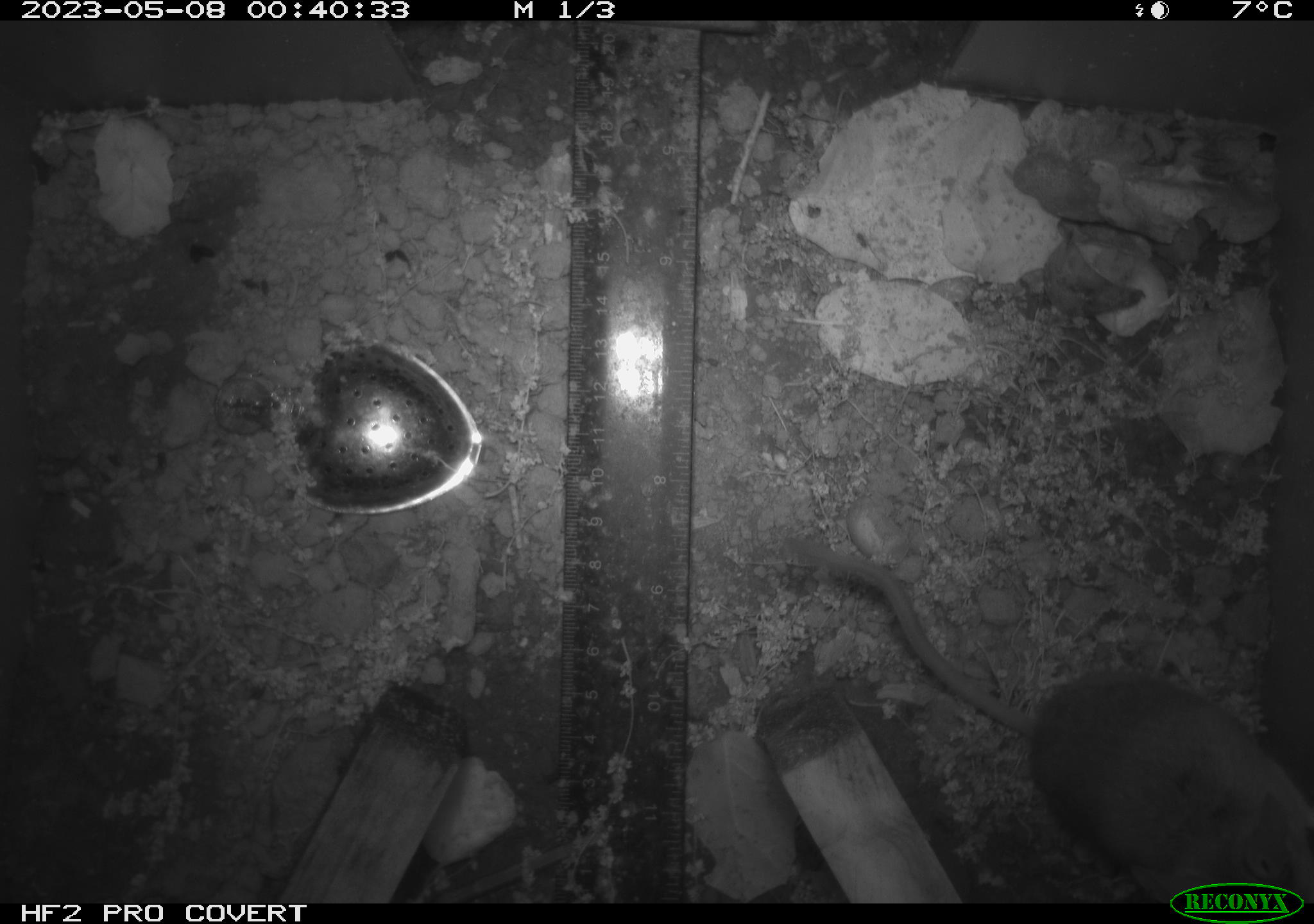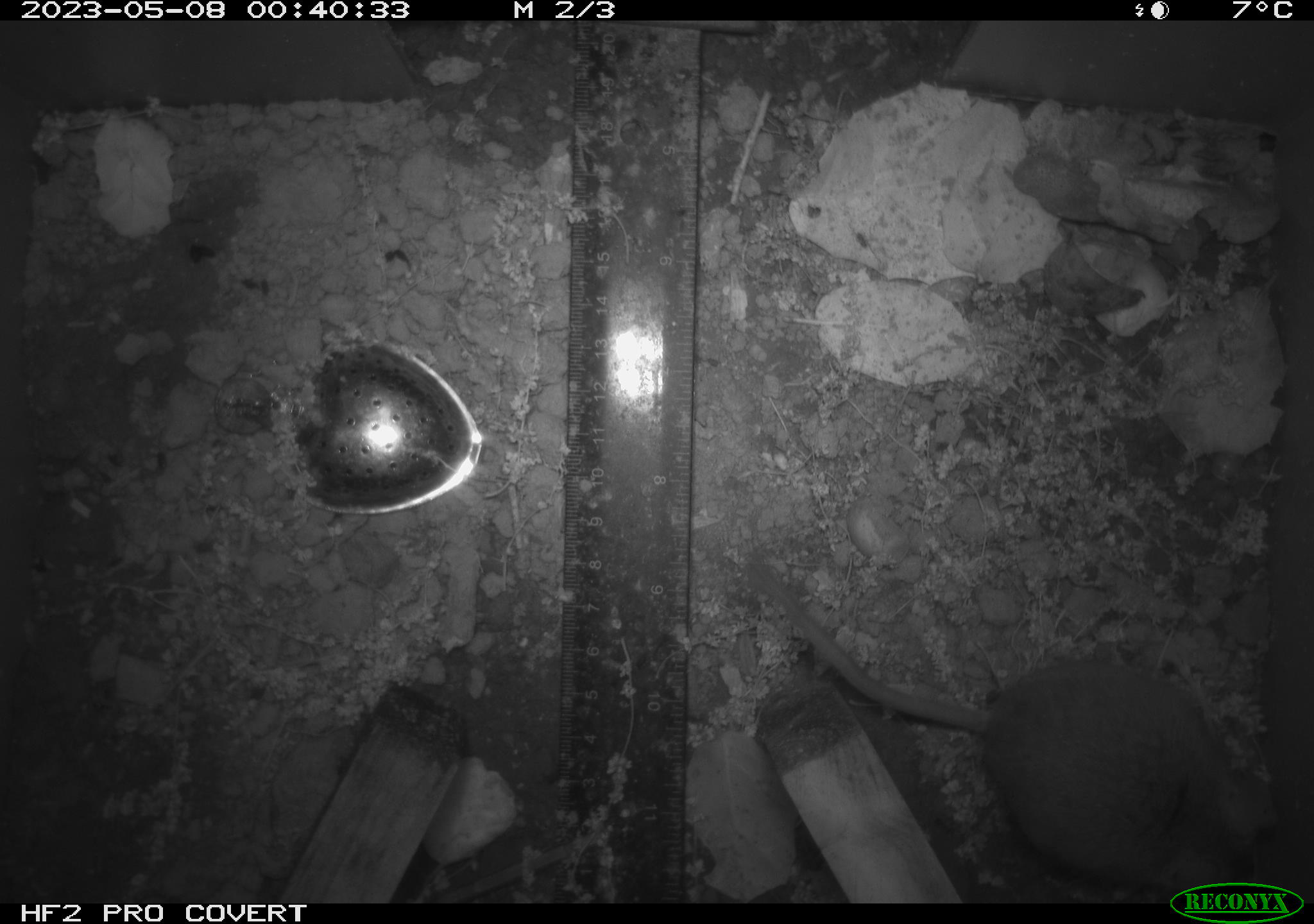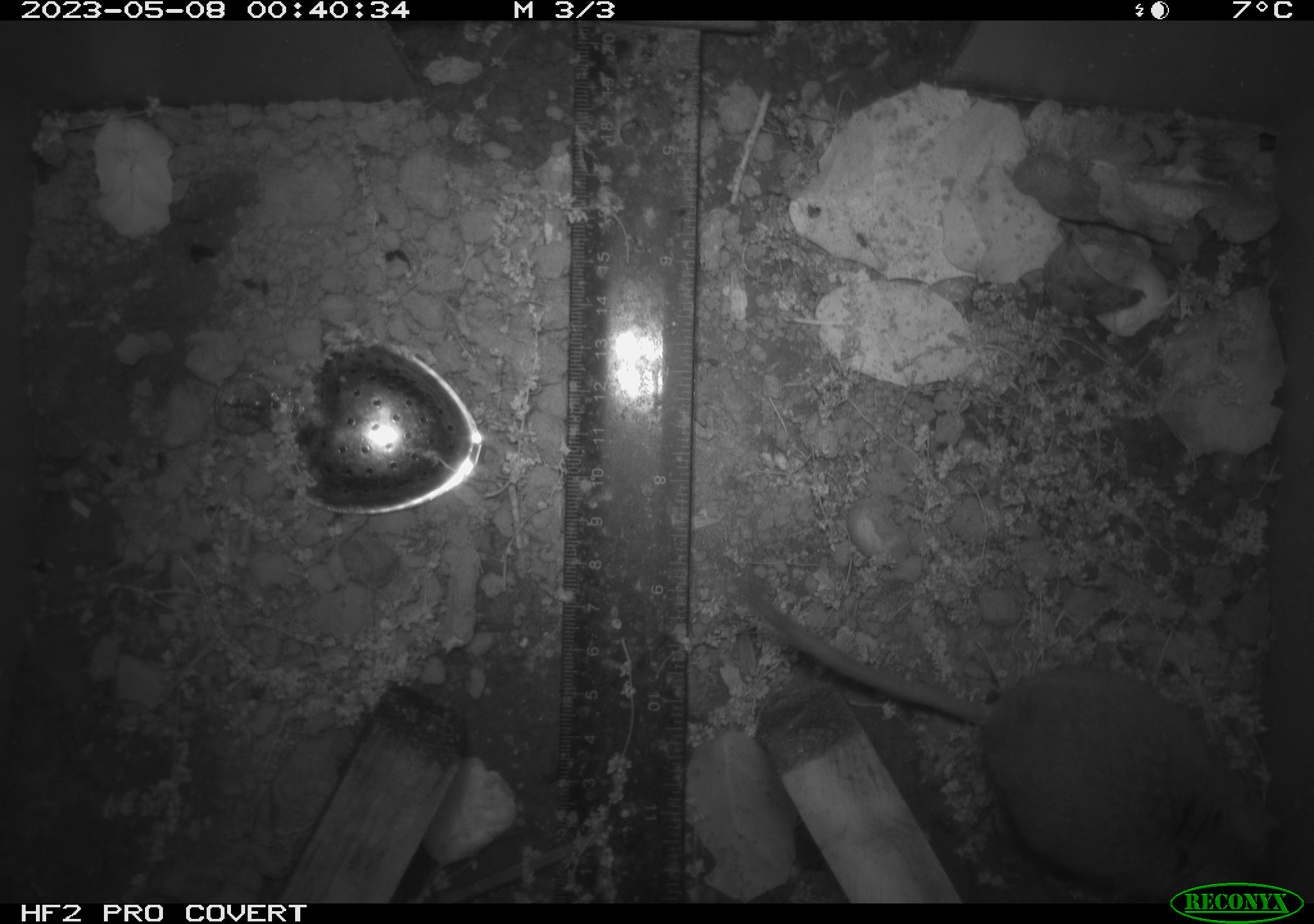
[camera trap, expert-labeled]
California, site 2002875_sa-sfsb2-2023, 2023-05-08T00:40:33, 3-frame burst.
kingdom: Animalia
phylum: Chordata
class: Mammalia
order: Rodentia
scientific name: Rodentia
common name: mouse species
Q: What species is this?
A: Mouse species (Rodentia).